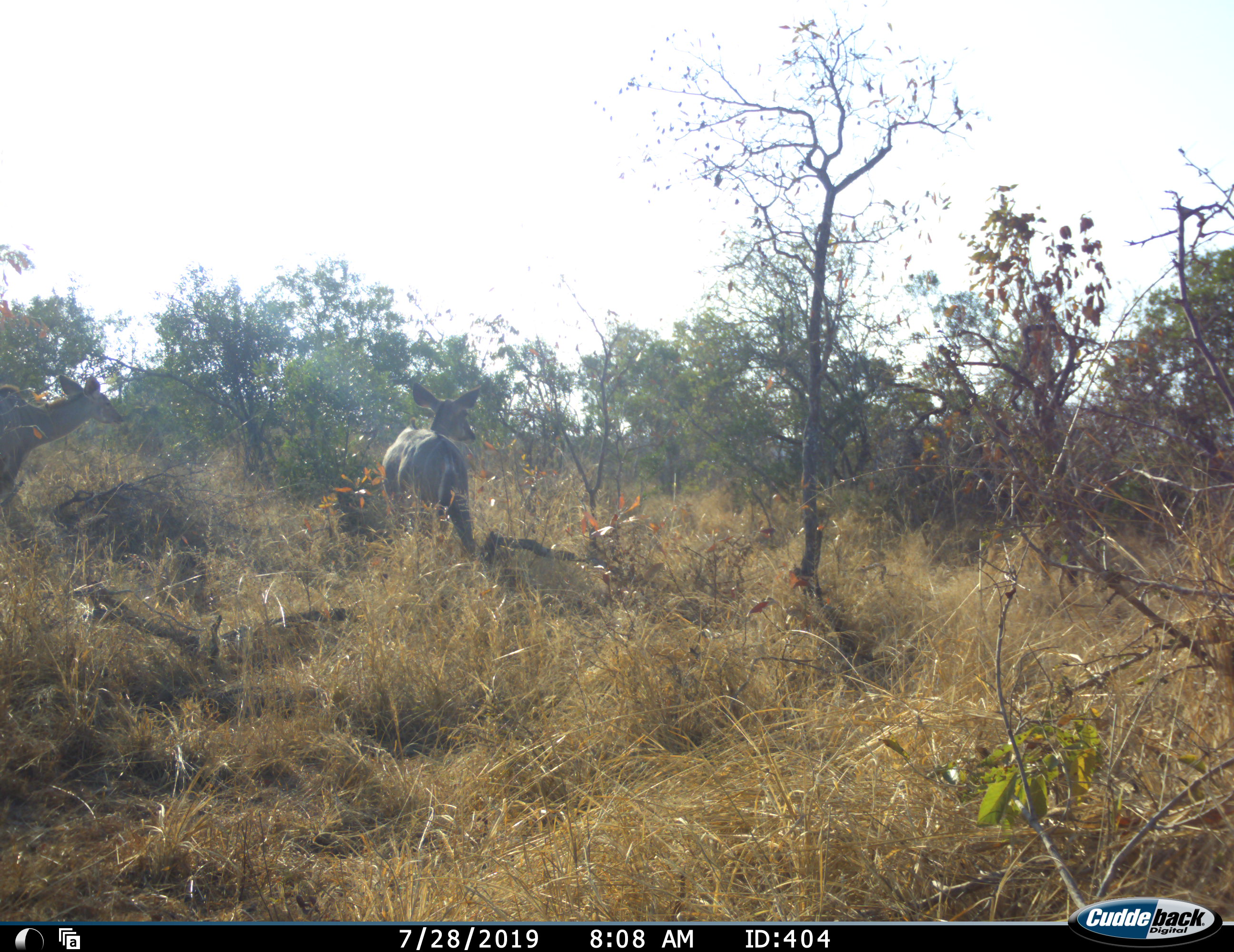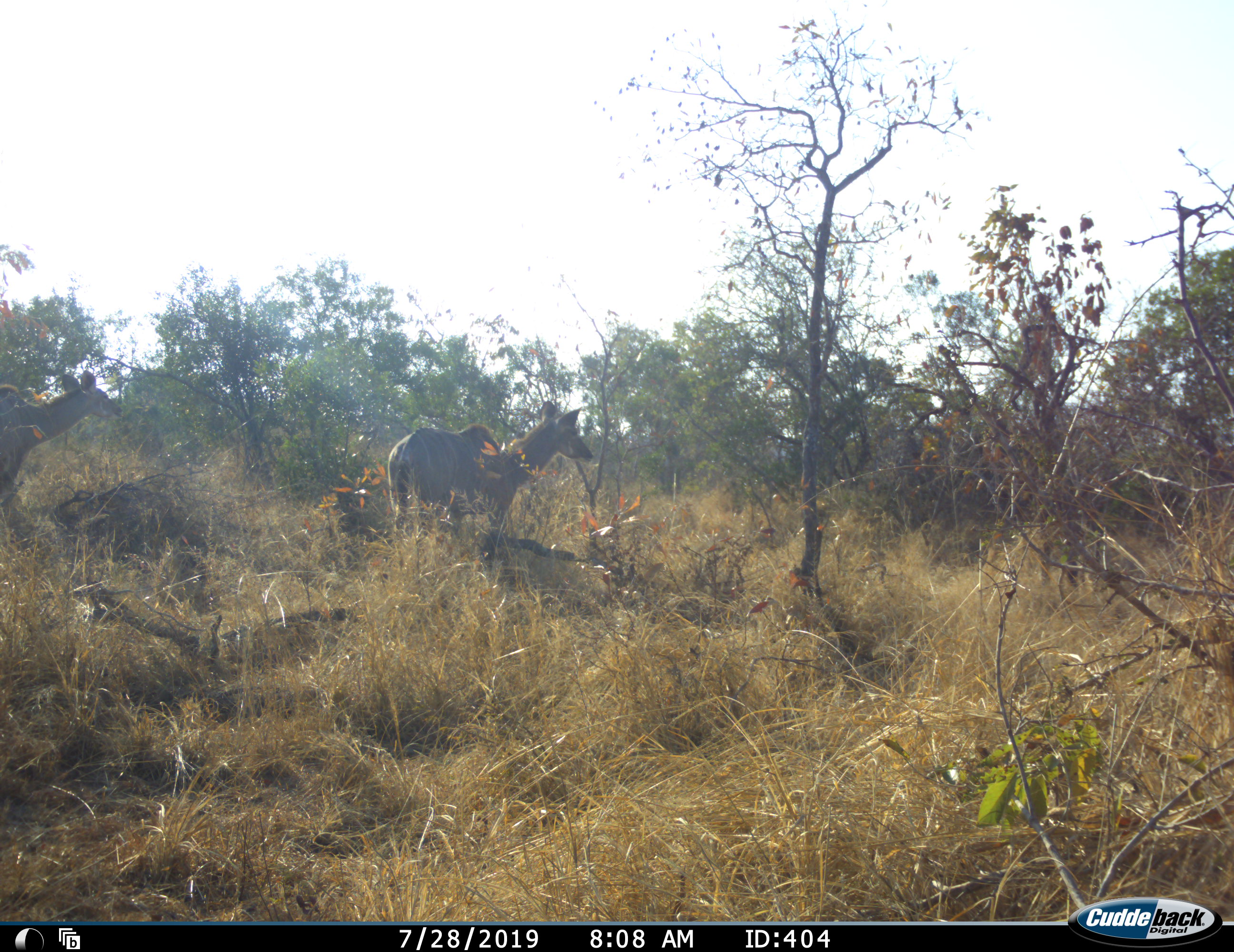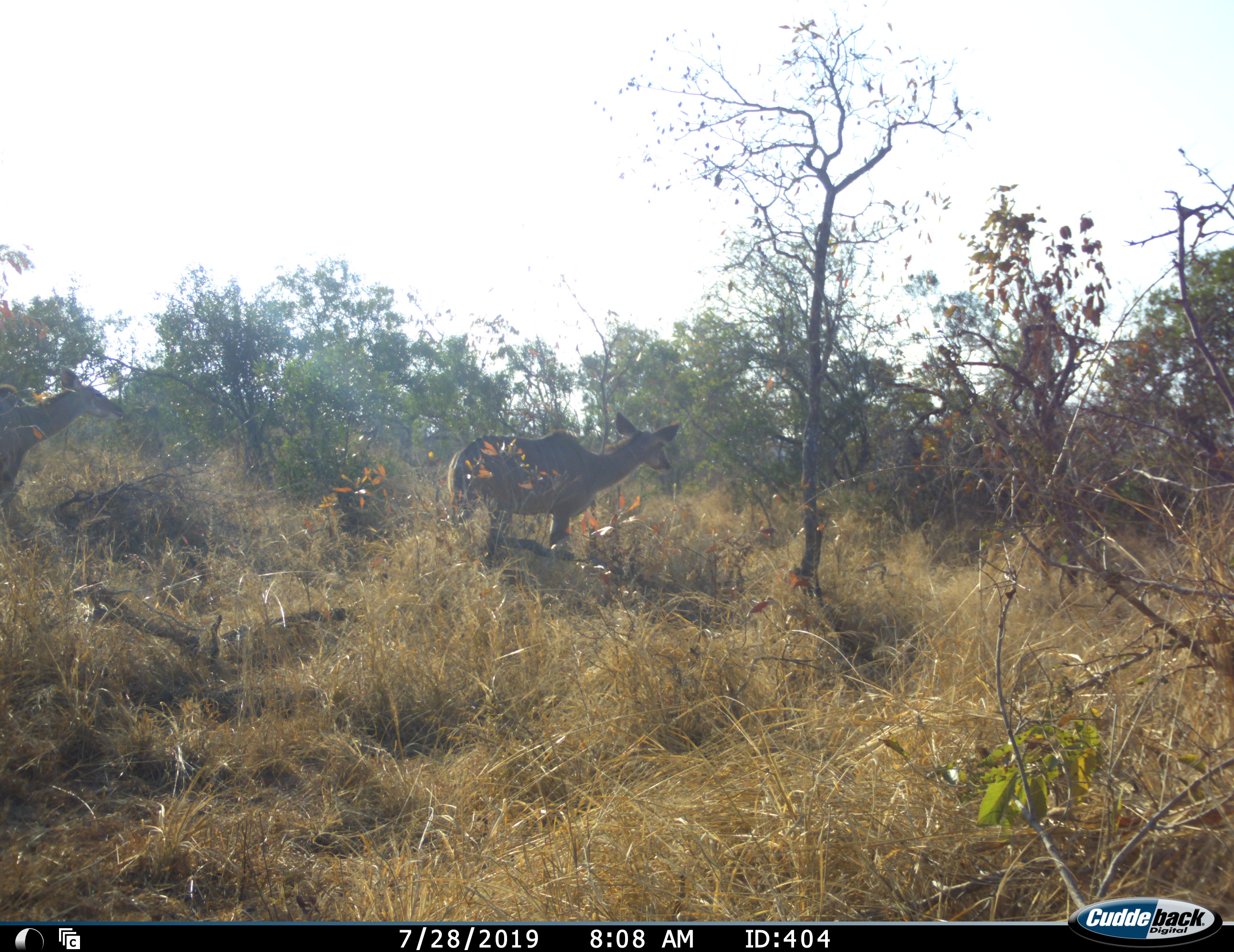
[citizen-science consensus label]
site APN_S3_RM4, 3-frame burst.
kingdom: Animalia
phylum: Chordata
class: Mammalia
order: Artiodactyla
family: Bovidae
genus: Tragelaphus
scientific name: Tragelaphus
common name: kudu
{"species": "kudu (Tragelaphus)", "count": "2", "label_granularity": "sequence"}